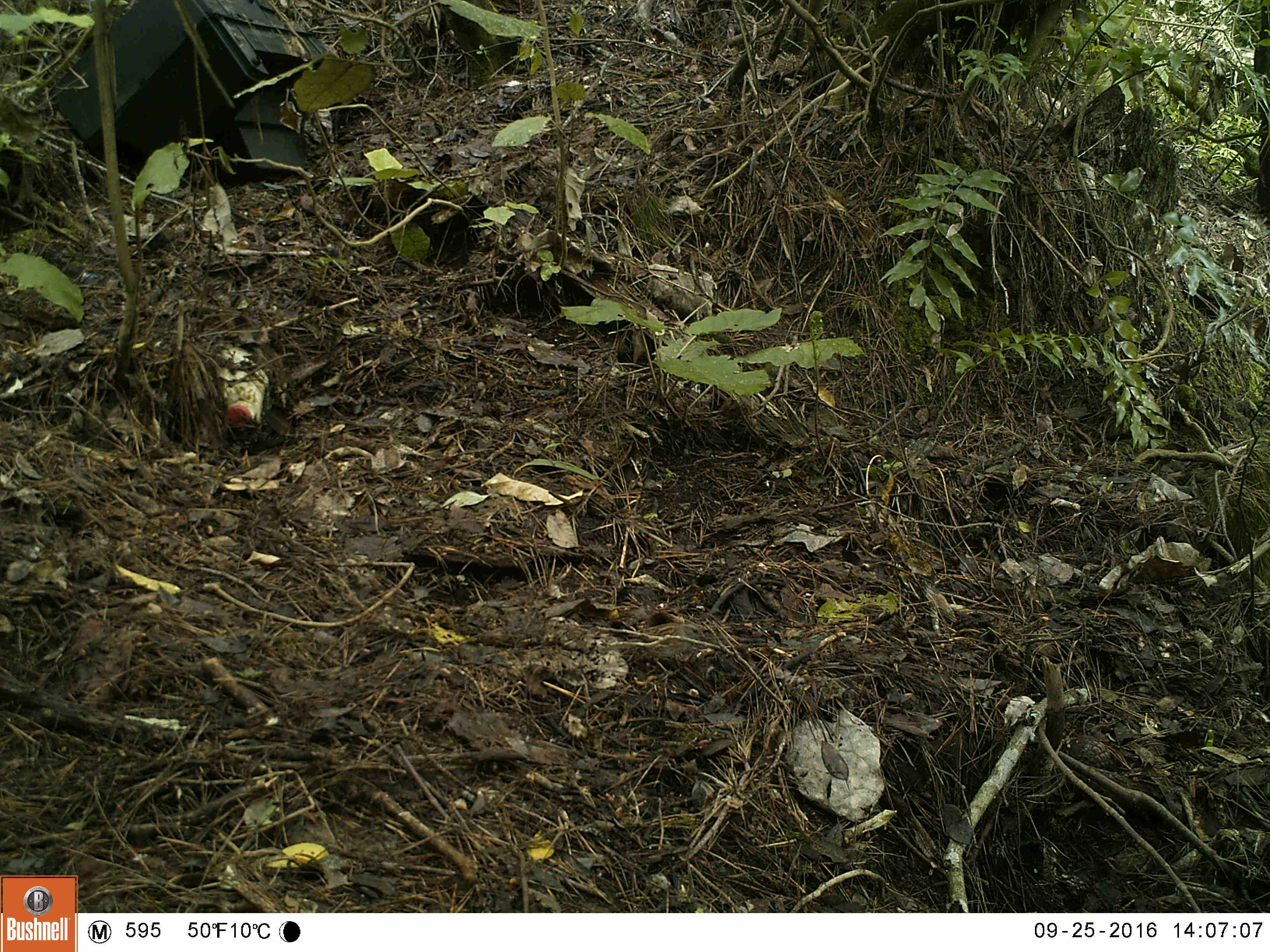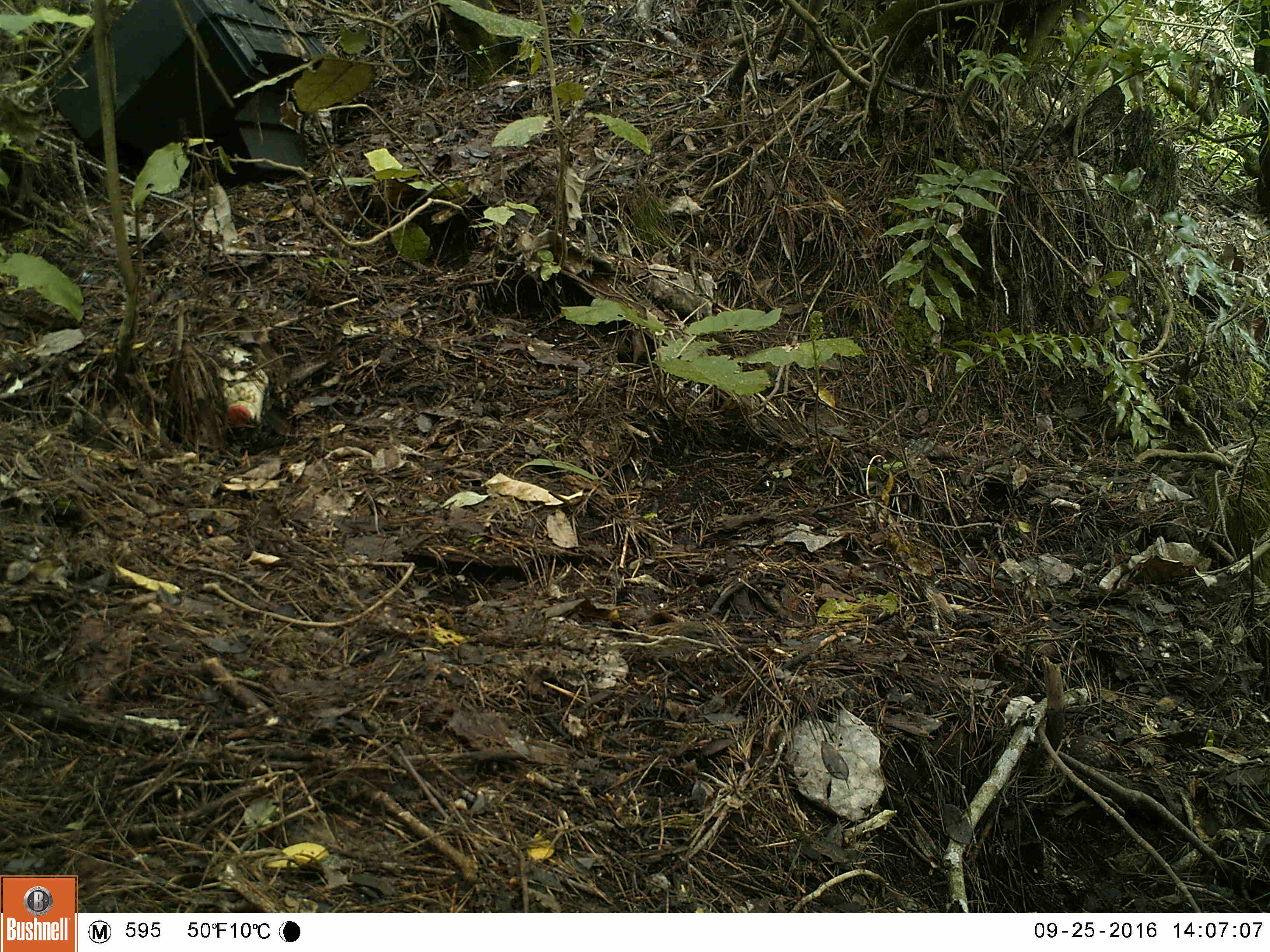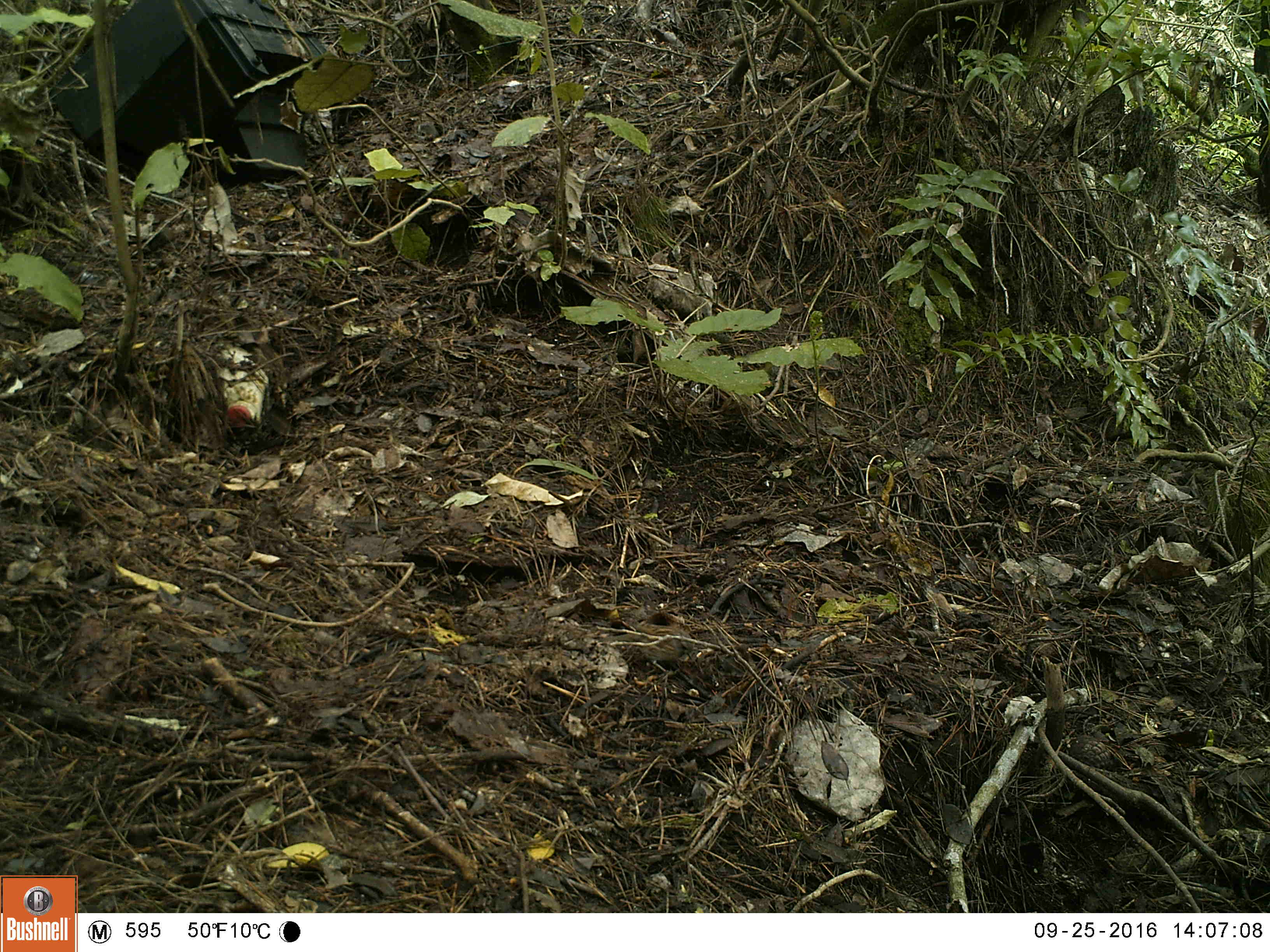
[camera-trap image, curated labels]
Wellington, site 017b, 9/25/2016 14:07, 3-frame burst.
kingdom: Animalia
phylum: Chordata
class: Aves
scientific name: Aves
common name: bird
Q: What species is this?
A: Bird (Aves).